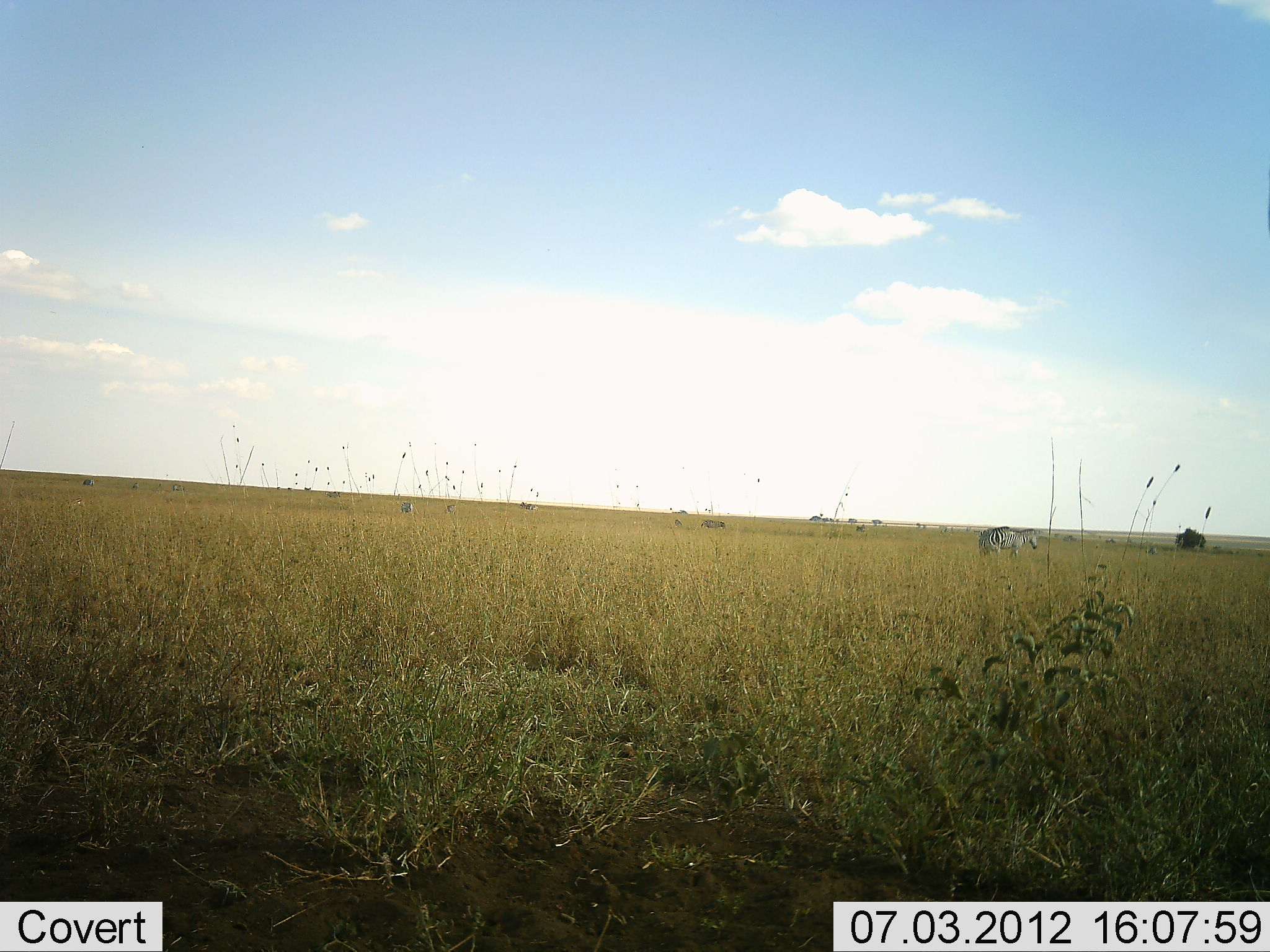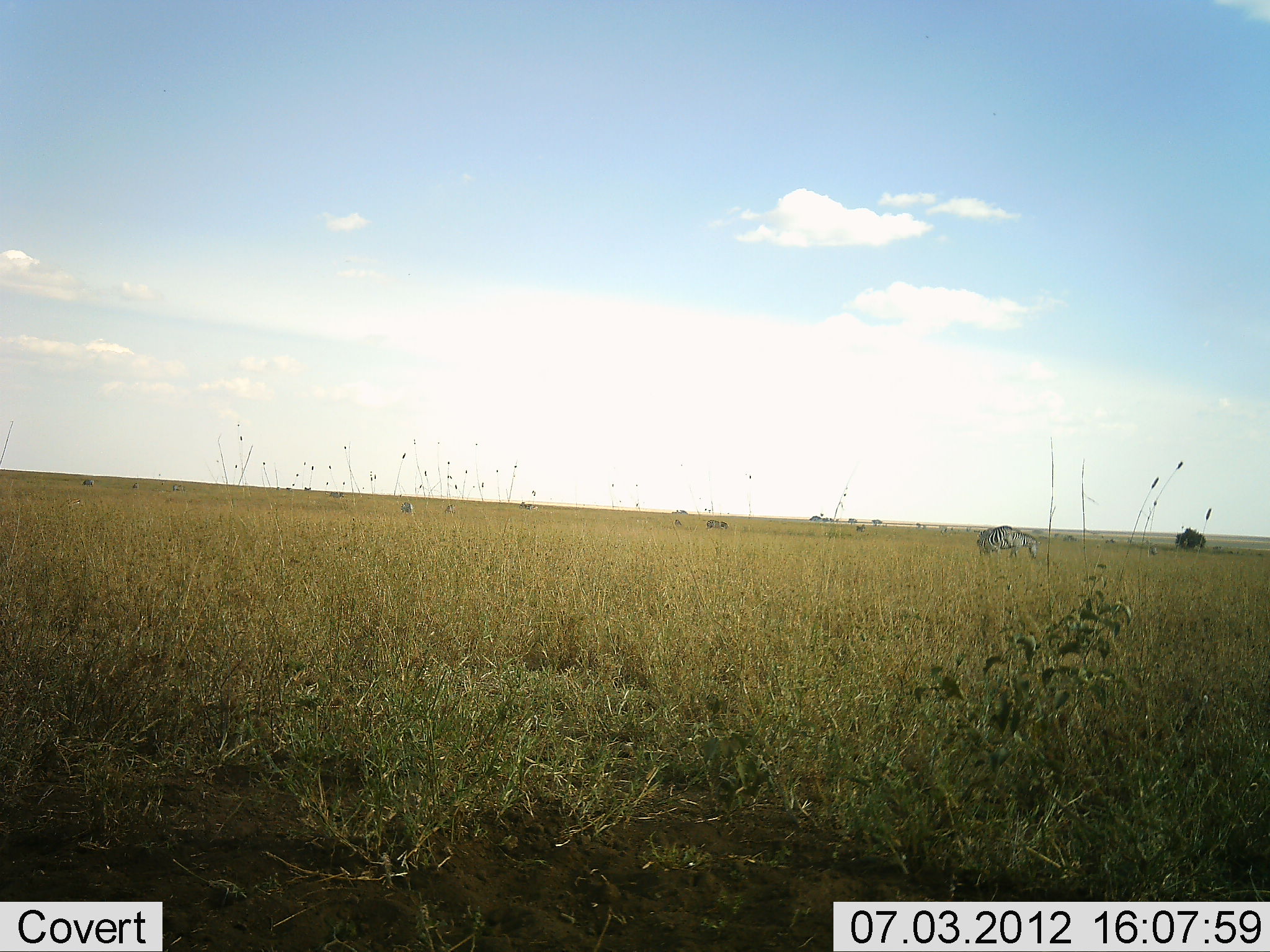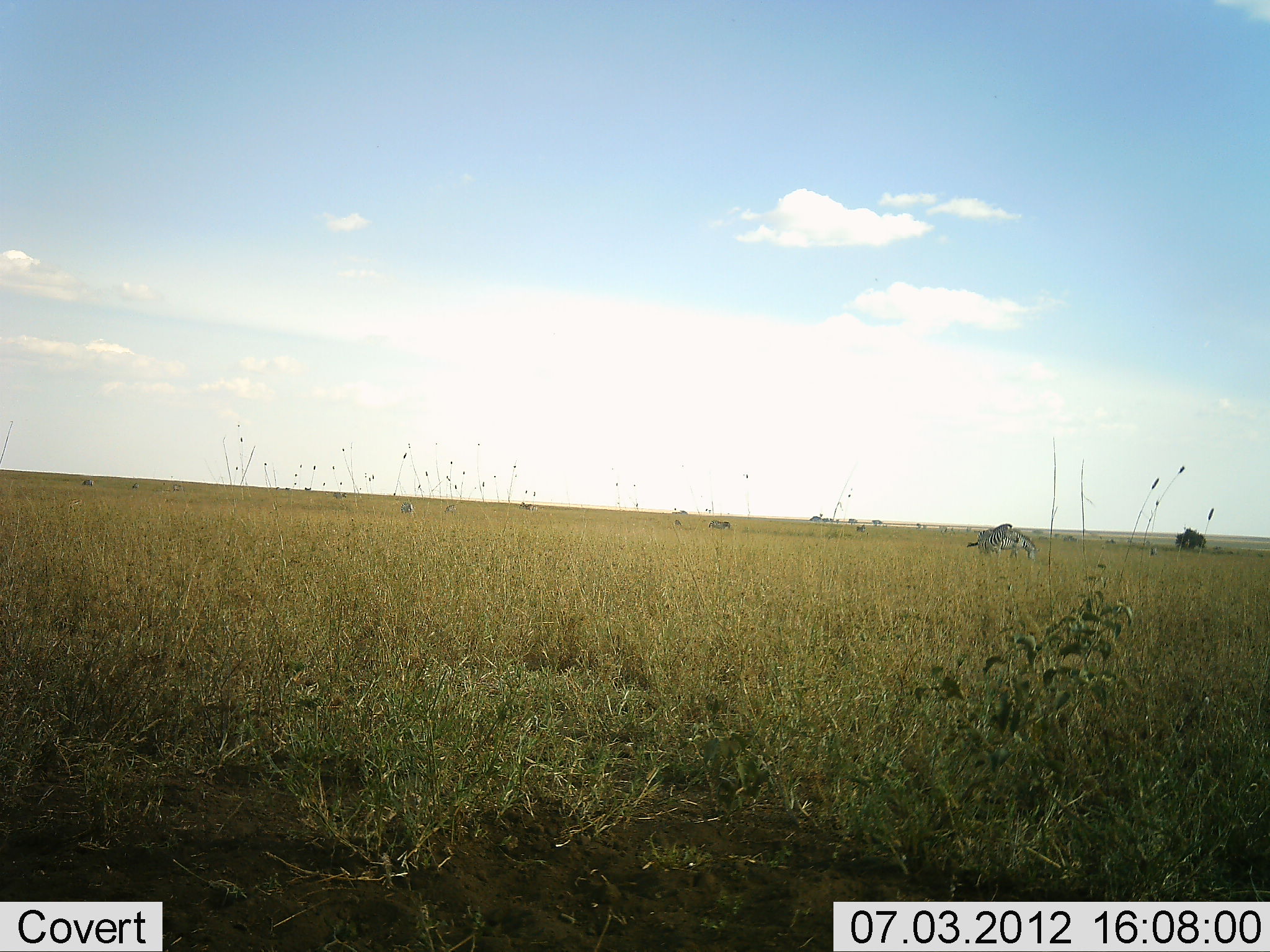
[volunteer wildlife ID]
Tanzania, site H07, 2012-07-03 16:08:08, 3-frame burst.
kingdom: Animalia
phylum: Chordata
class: Mammalia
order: Perissodactyla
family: Equidae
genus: Equus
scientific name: Equus quagga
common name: plains zebra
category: zebra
Zebra (plains zebra) (Equus quagga), count 2. Behavior (volunteer vote fractions): standing 60%, resting 0%, moving 10%, interacting 0%. Young present (vote fraction): 0%. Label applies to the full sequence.